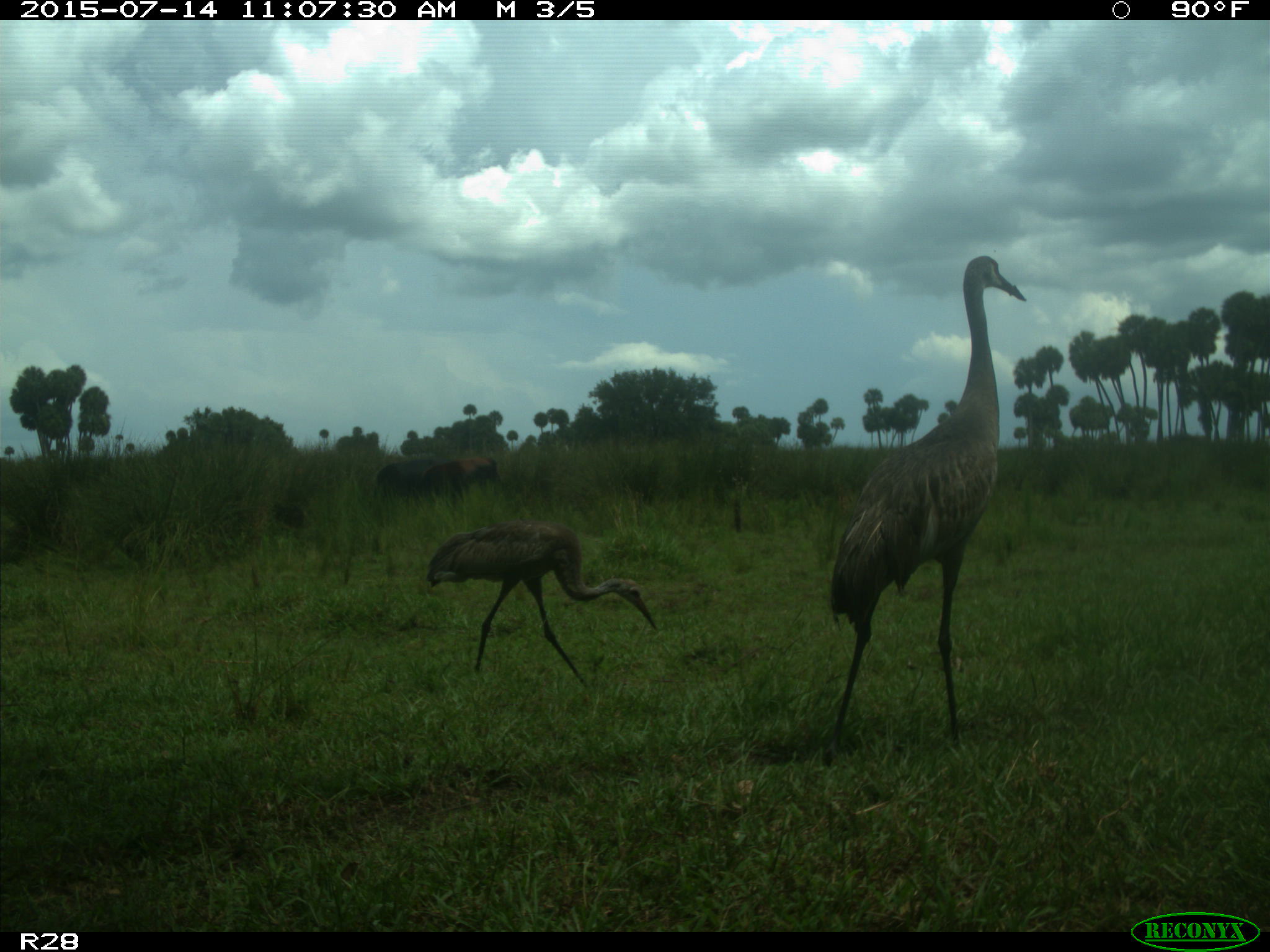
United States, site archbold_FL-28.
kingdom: Animalia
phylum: Chordata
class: Mammalia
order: Artiodactyla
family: Bovidae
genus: Bos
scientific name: Bos taurus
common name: domestic cow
Bos taurus (domestic cow).